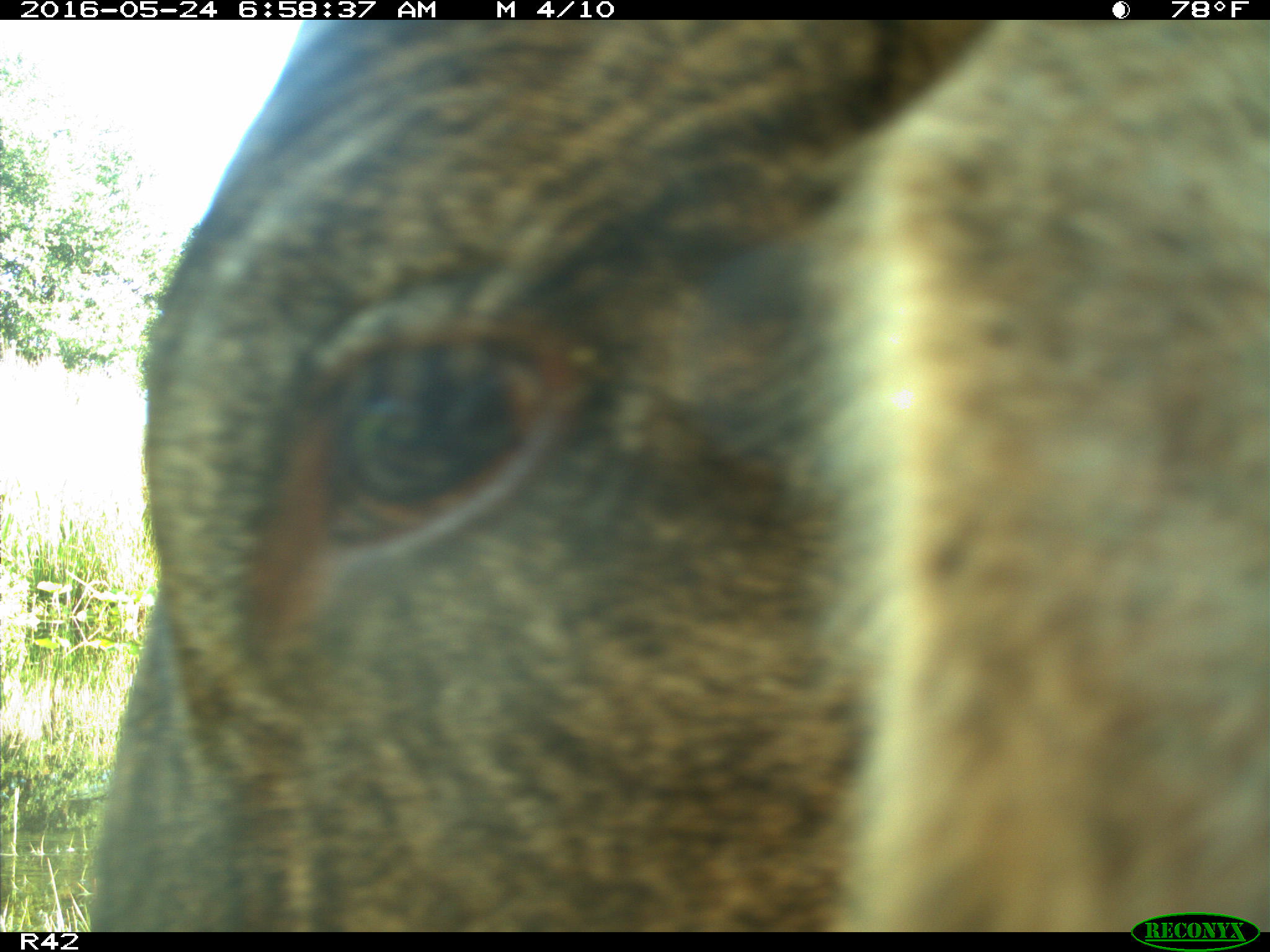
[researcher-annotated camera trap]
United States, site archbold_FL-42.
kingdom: Animalia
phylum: Chordata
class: Mammalia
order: Artiodactyla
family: Bovidae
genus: Bos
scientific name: Bos taurus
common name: domestic cow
Bos taurus (domestic cow).